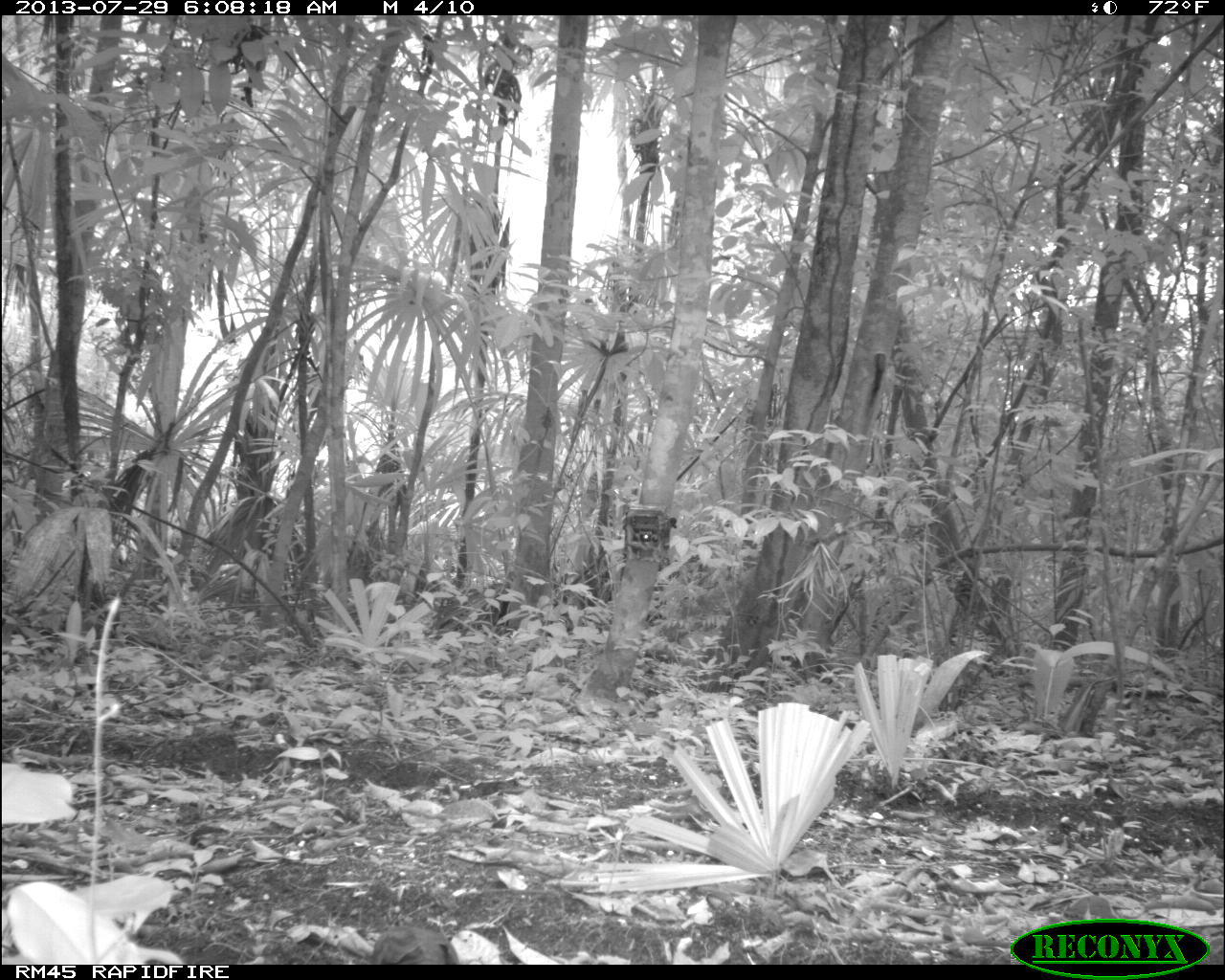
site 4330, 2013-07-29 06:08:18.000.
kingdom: Animalia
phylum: Chordata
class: Aves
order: Columbiformes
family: Columbidae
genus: Leptotila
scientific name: Leptotila plumbeiceps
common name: gray-headed dove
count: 1